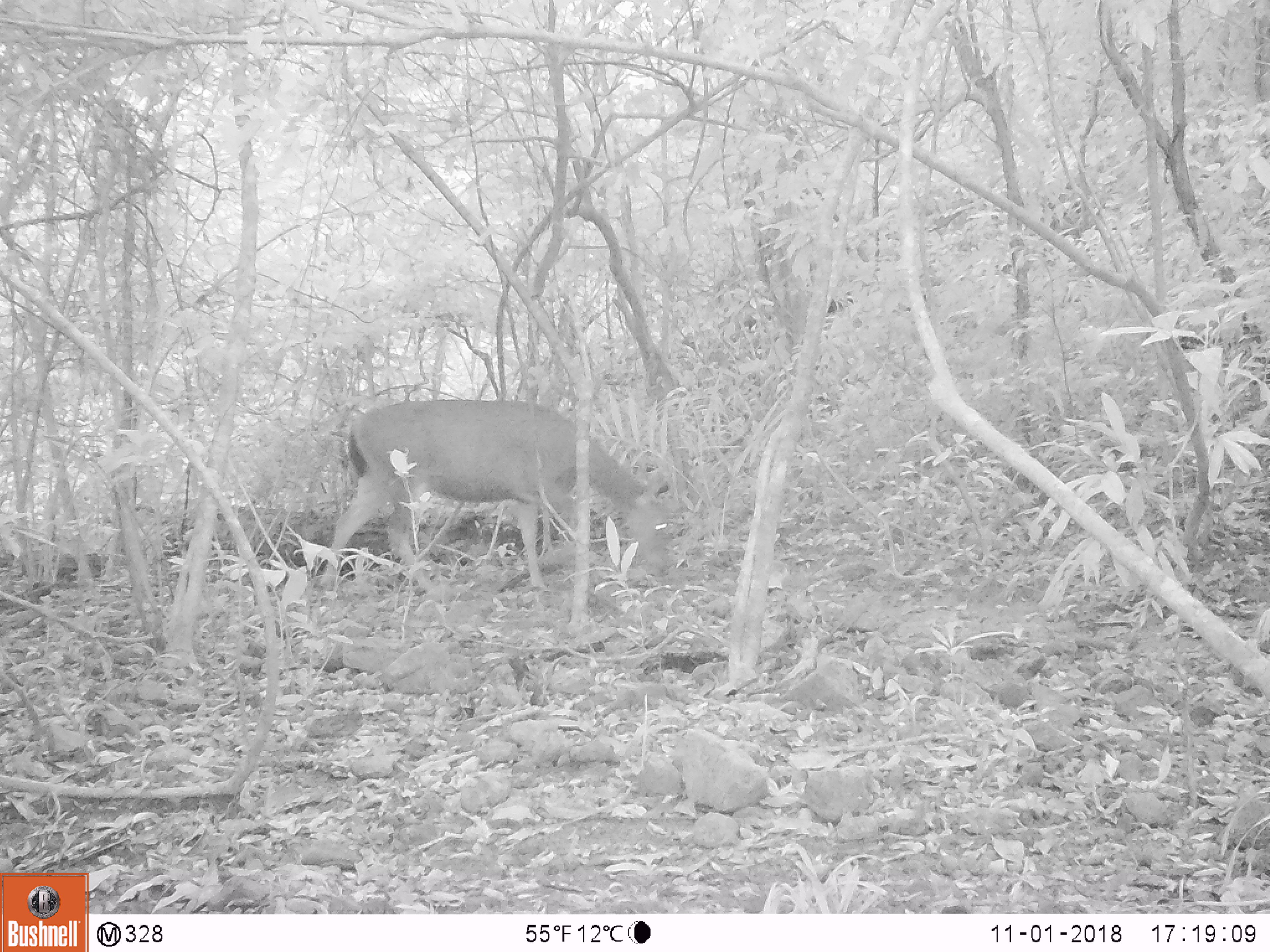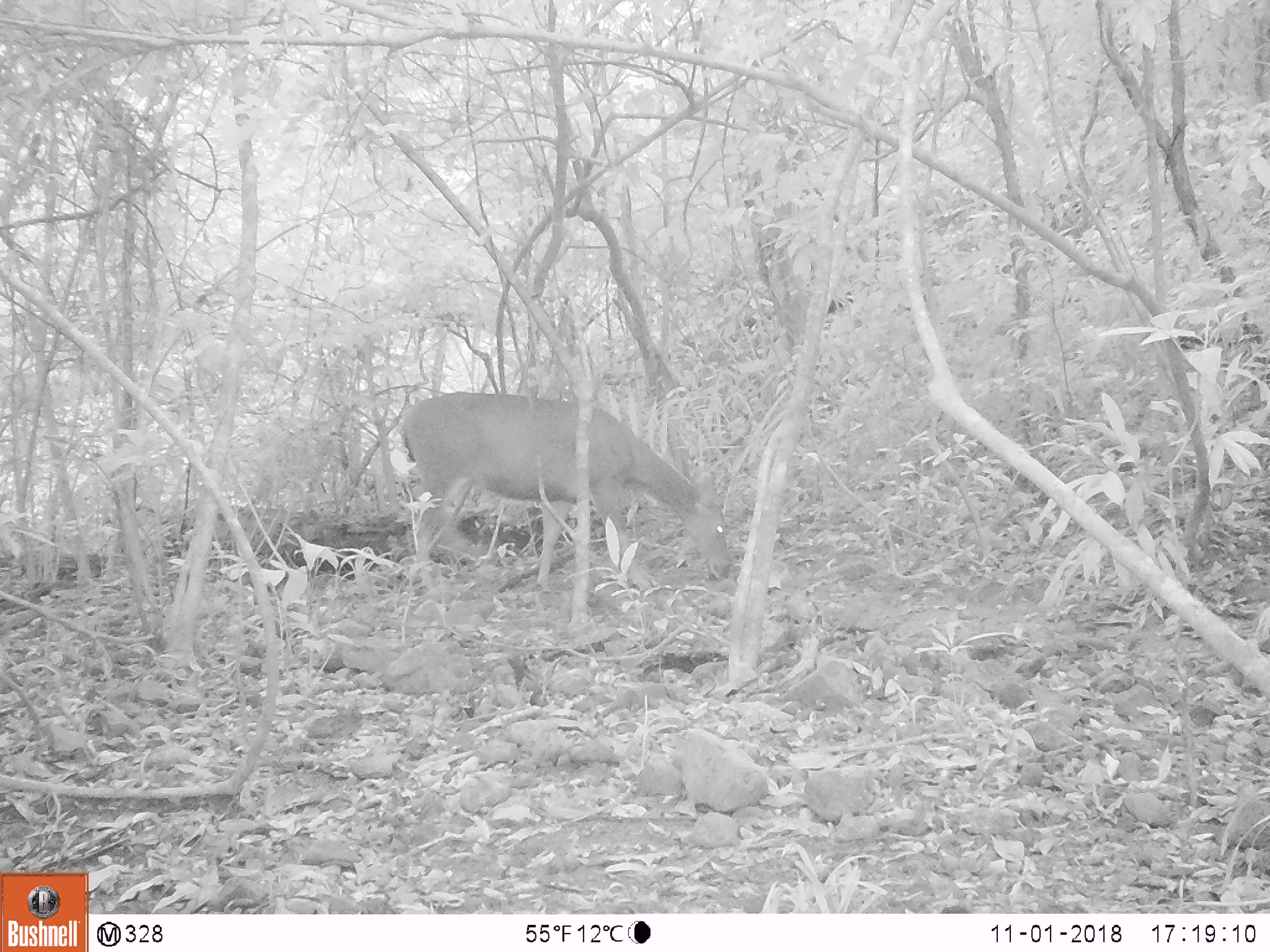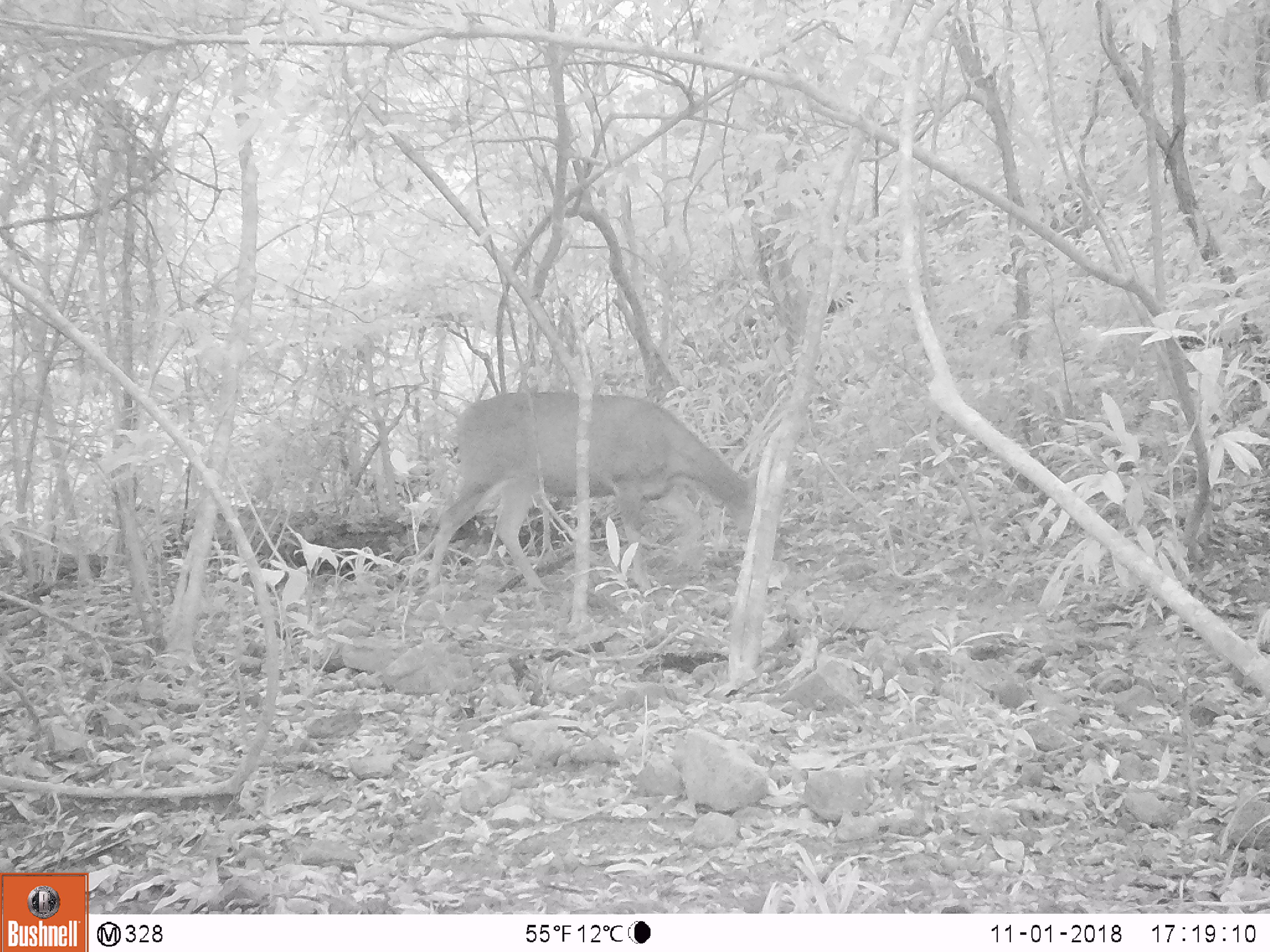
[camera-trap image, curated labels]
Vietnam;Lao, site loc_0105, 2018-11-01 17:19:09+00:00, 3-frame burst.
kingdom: Animalia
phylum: Chordata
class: Mammalia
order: Artiodactyla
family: Cervidae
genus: Rusa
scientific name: Rusa unicolor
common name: sambar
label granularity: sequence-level